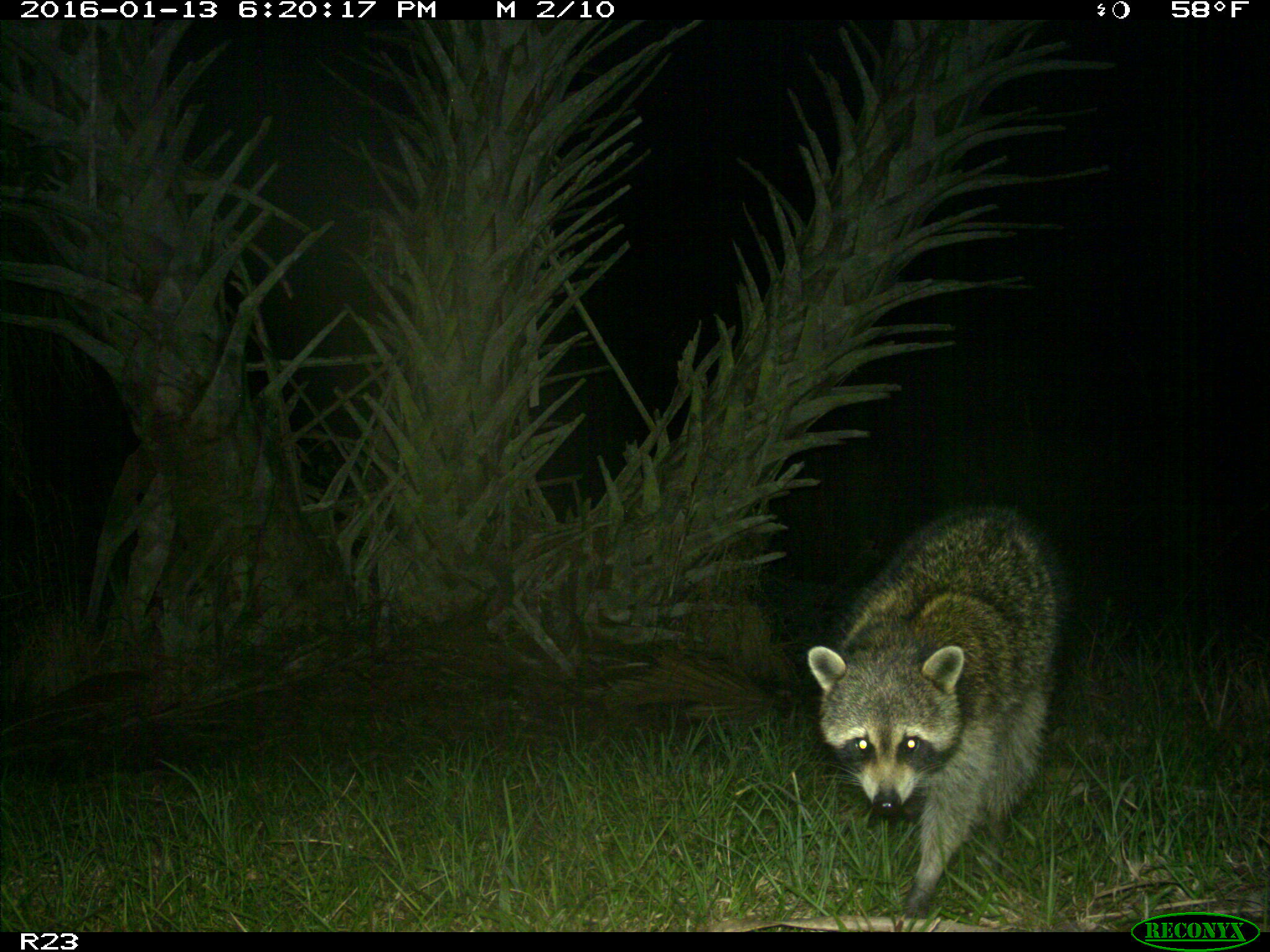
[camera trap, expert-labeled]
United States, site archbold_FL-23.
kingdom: Animalia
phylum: Chordata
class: Mammalia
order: Carnivora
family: Procyonidae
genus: Procyon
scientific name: Procyon lotor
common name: common raccoon